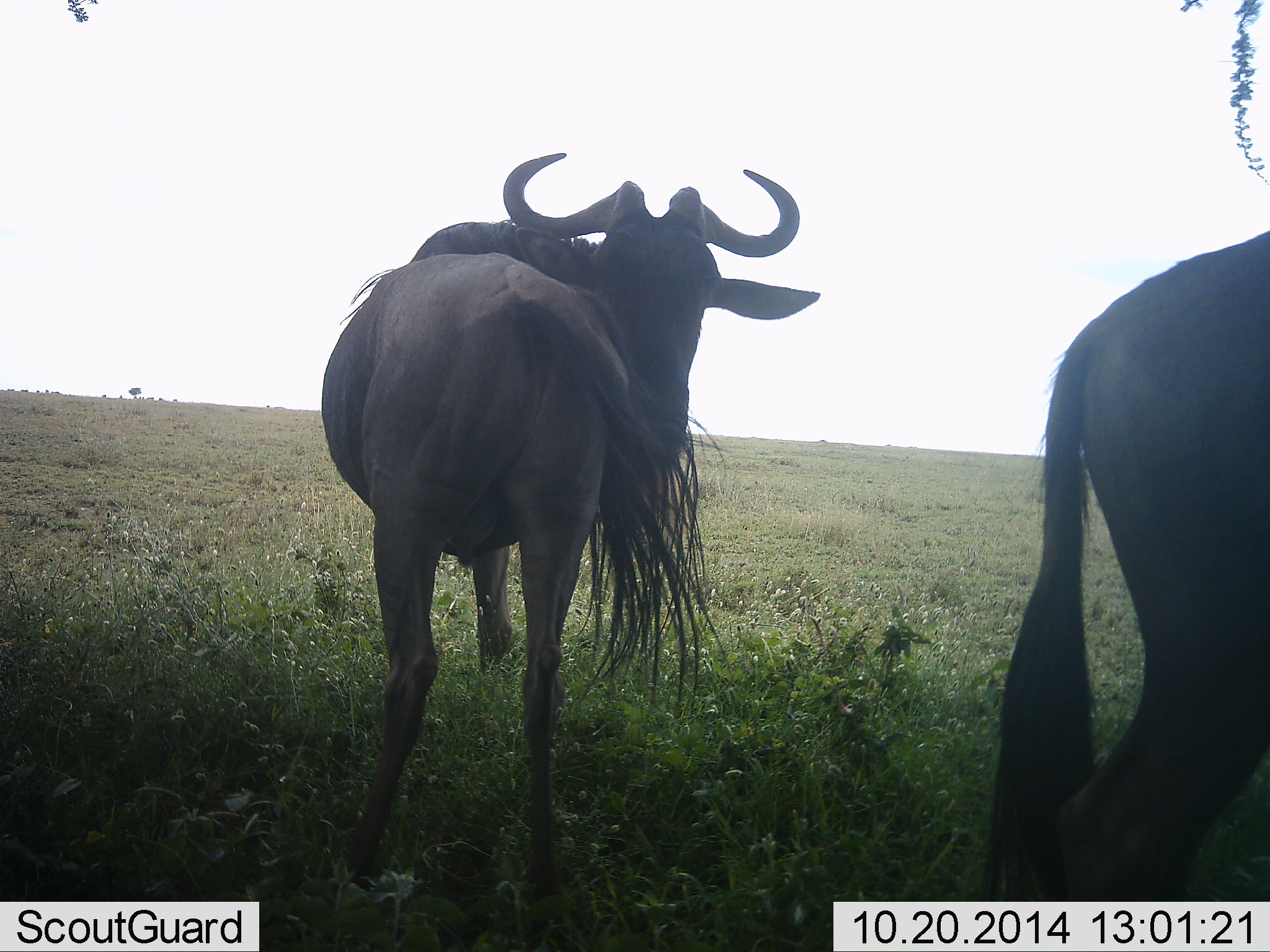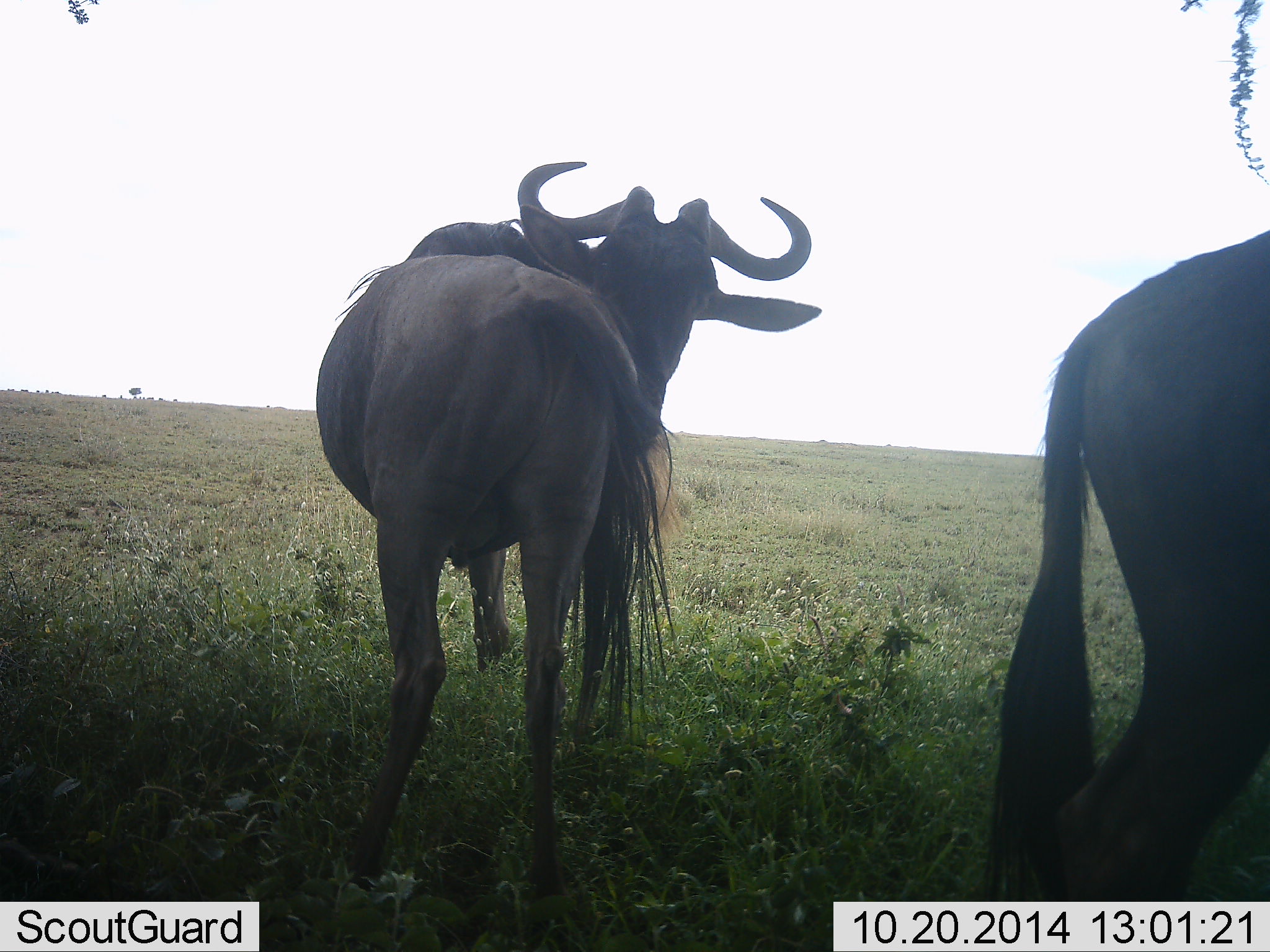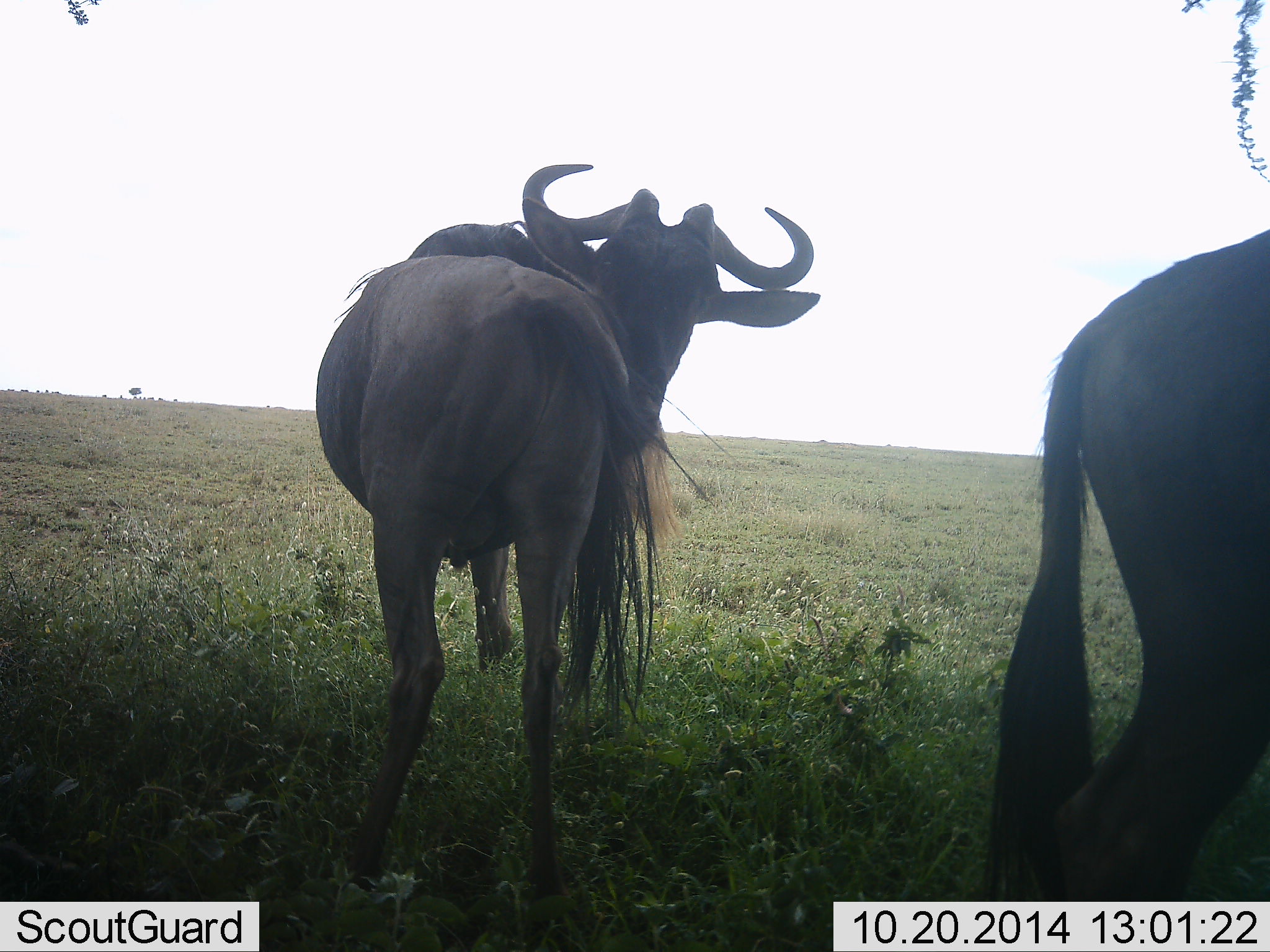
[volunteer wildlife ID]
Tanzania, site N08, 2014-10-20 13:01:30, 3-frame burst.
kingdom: Animalia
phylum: Chordata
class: Mammalia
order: Artiodactyla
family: Bovidae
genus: Connochaetes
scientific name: Connochaetes taurinus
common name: blue wildebeest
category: wildebeest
Wildebeest (blue wildebeest) (Connochaetes taurinus), count 2. Behavior (volunteer vote fractions): standing 100%, resting 0%, moving 0%, interacting 0%. Young present (vote fraction): 0%. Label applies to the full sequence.